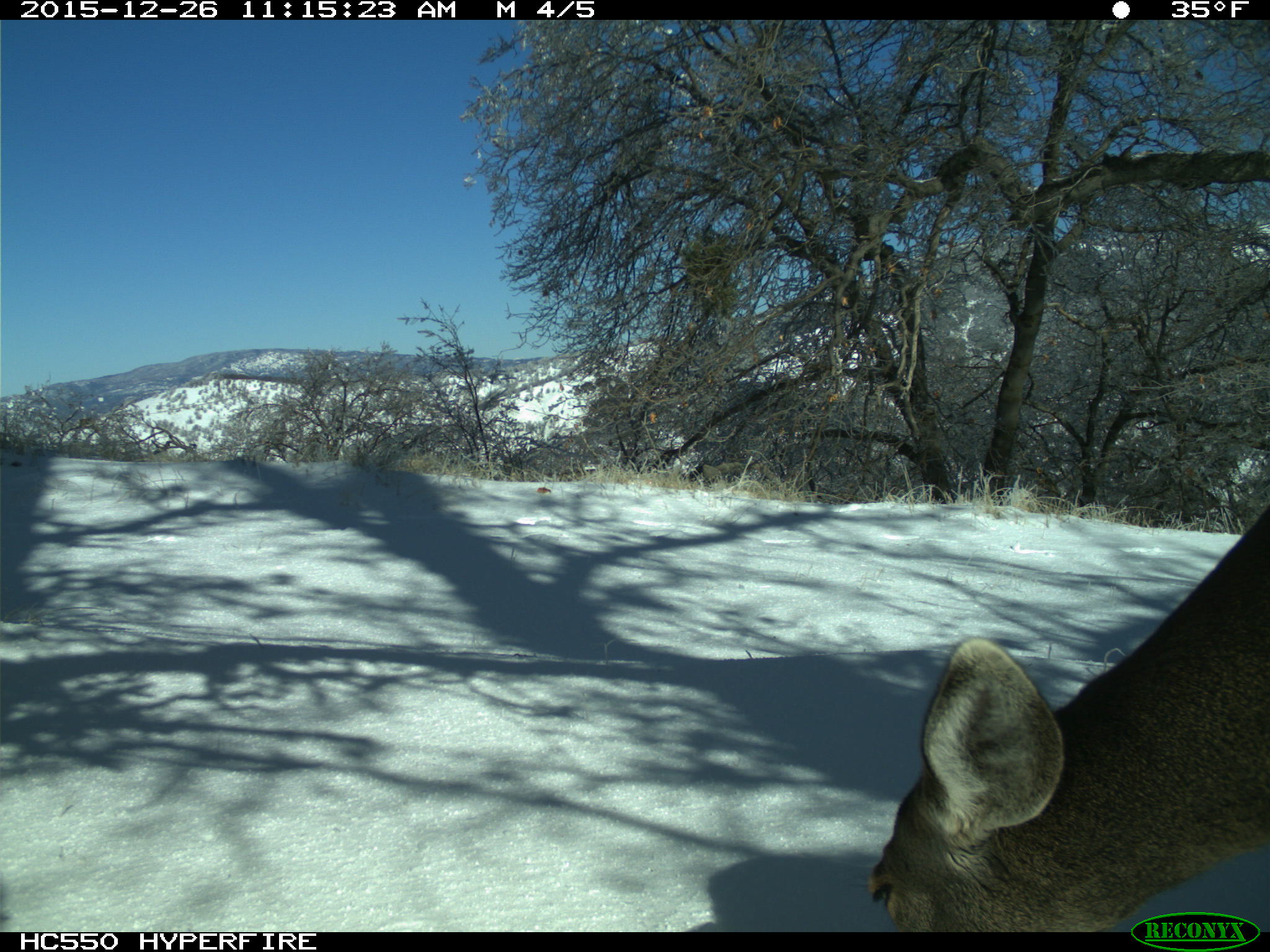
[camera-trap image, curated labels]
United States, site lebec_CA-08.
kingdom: Animalia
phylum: Chordata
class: Mammalia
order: Artiodactyla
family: Cervidae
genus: Odocoileus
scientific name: Odocoileus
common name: deer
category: unidentified deer